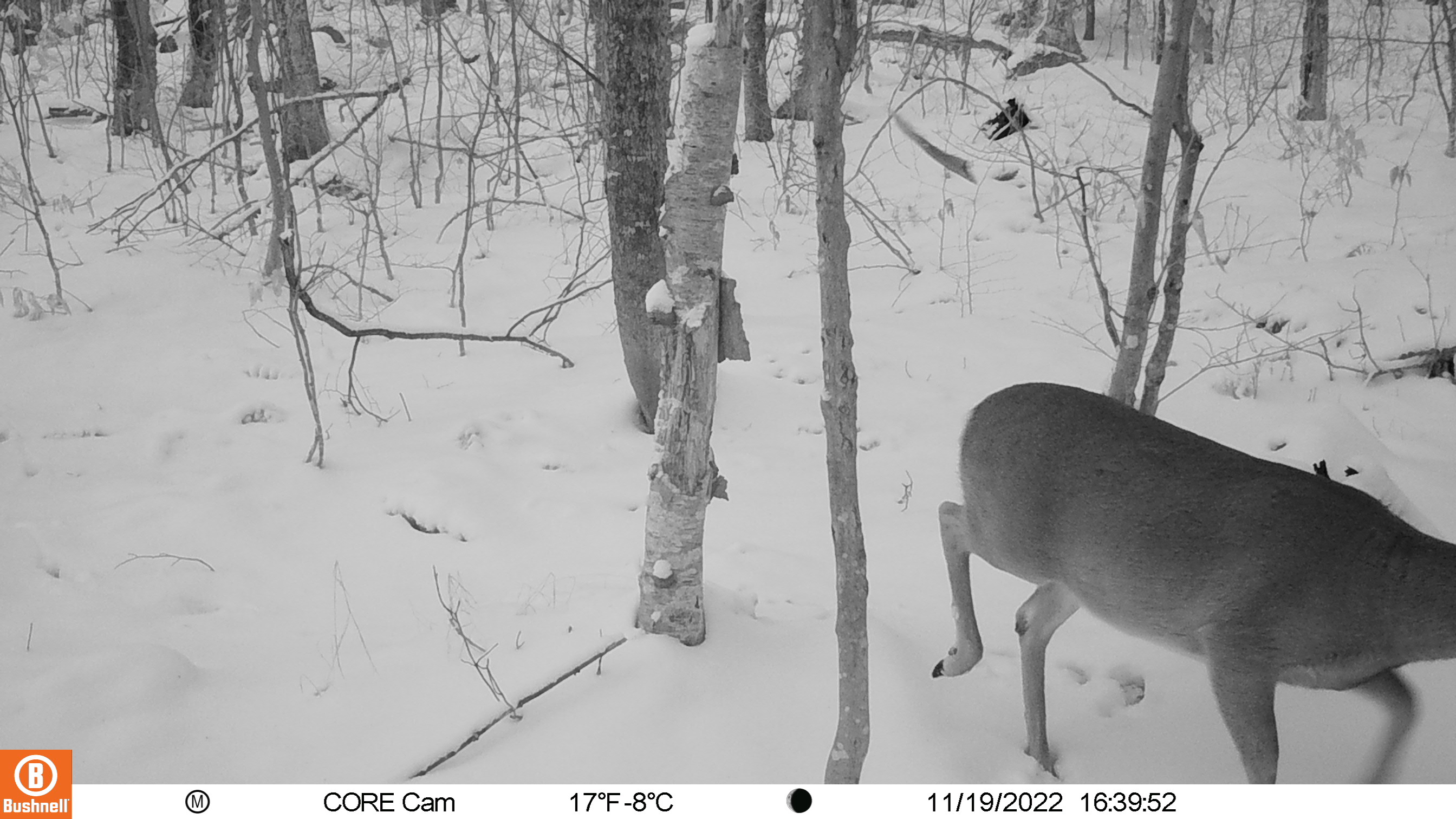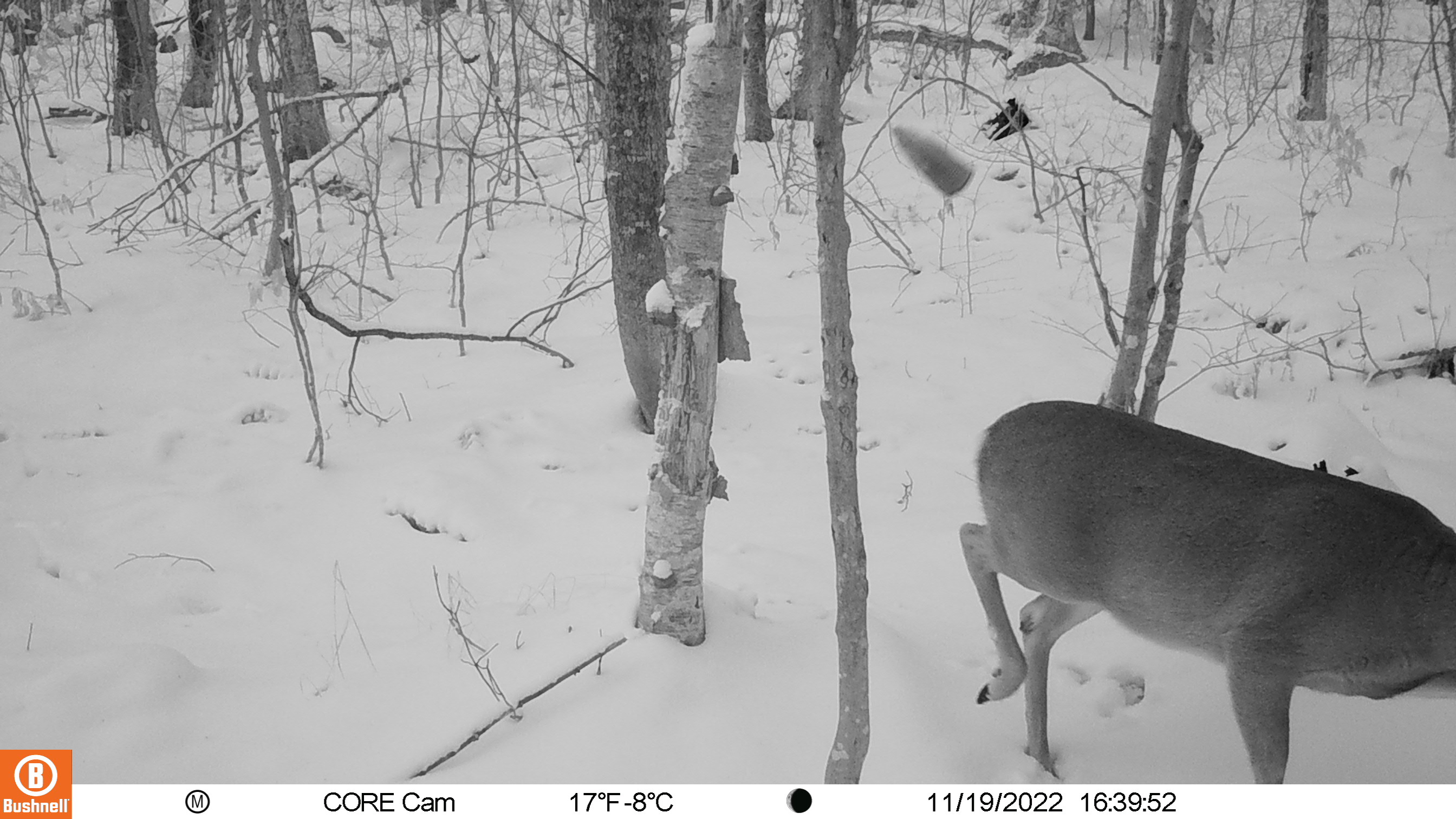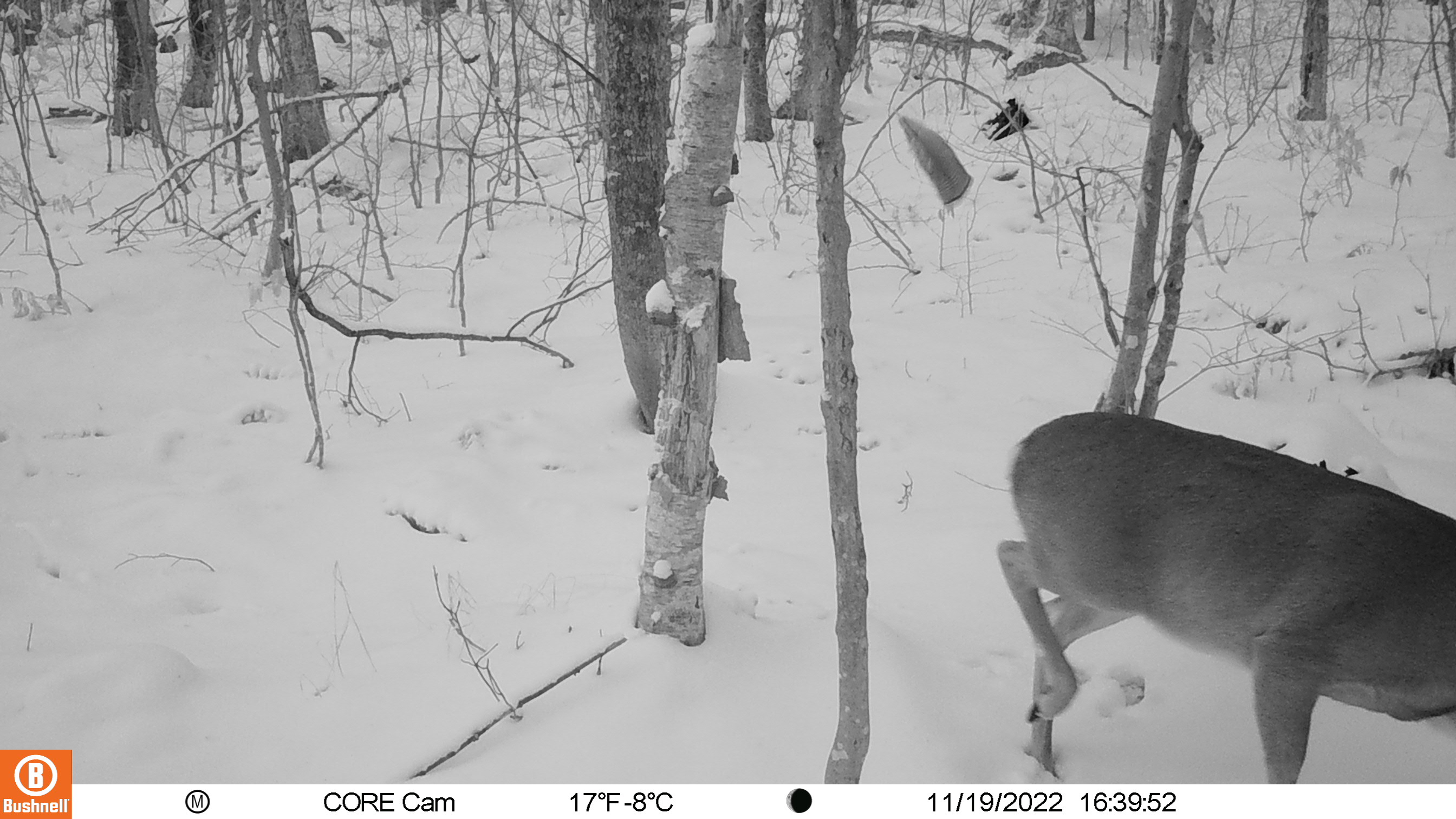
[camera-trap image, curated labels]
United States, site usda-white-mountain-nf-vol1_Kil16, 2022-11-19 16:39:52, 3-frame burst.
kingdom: Animalia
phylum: Chordata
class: Mammalia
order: Artiodactyla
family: Cervidae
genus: Odocoileus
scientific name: Odocoileus virginianus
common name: white-tailed deer